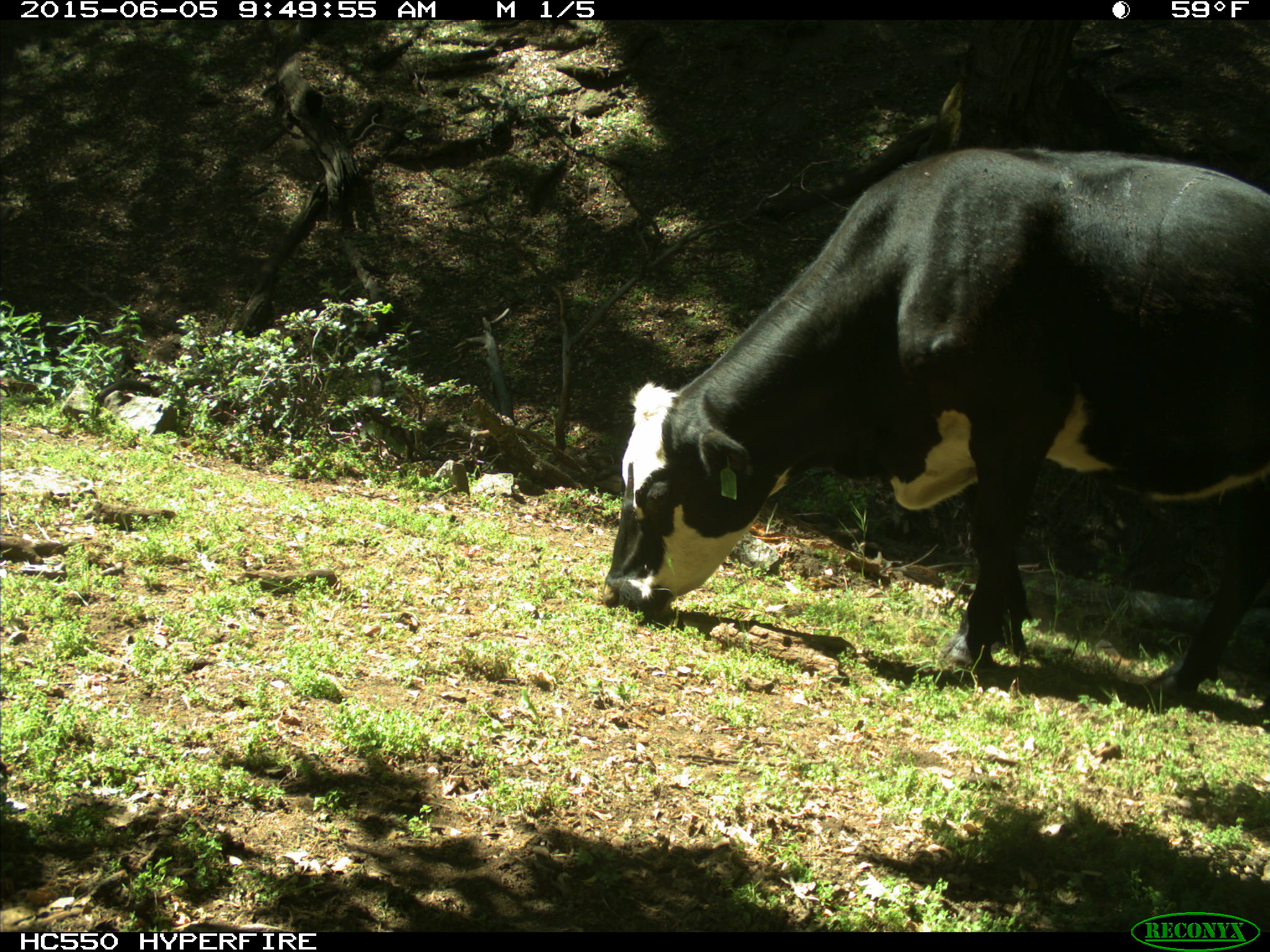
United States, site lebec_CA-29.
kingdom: Animalia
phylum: Chordata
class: Mammalia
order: Artiodactyla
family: Bovidae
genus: Bos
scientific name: Bos taurus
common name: domestic cow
Bos taurus (domestic cow).